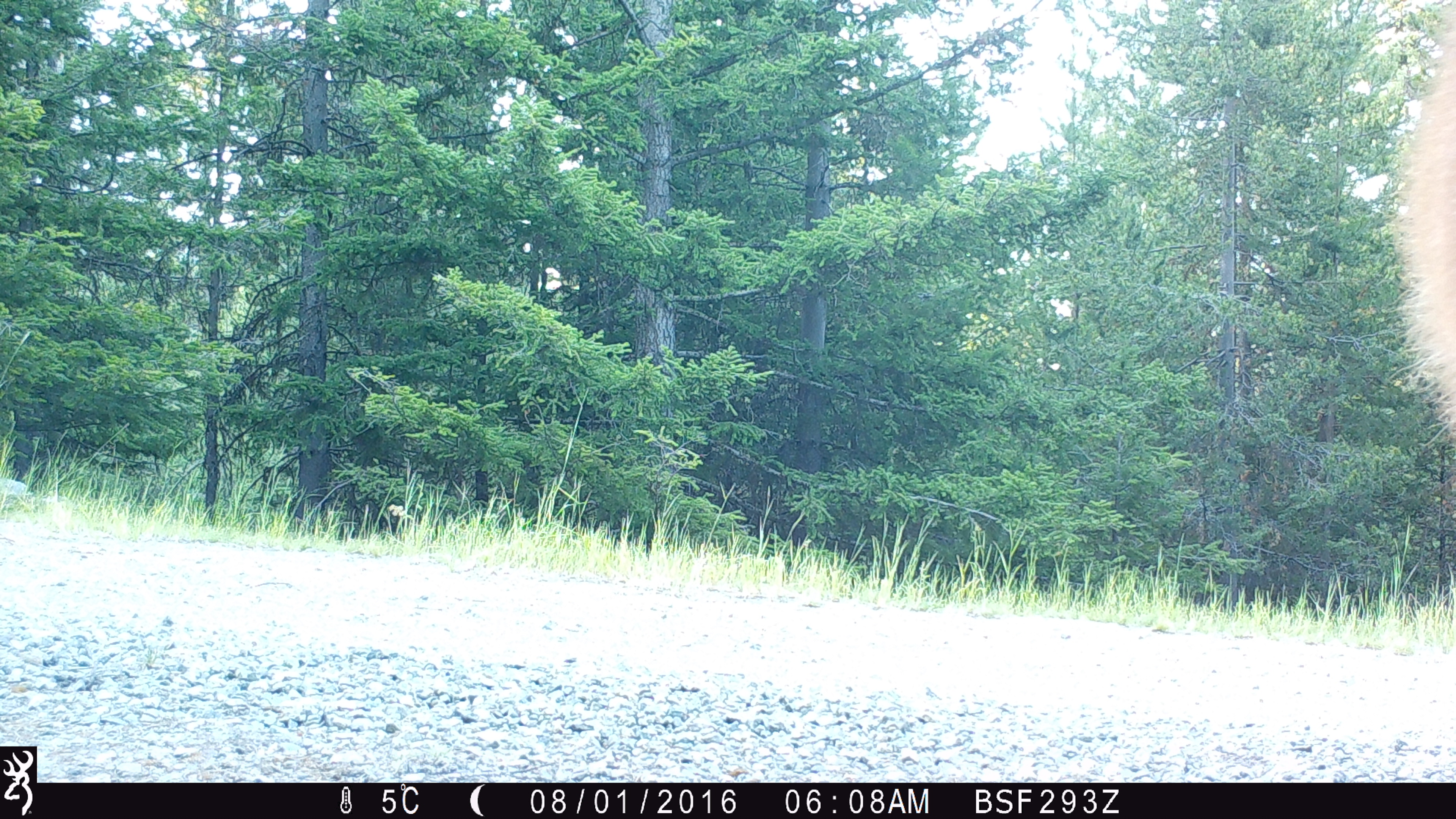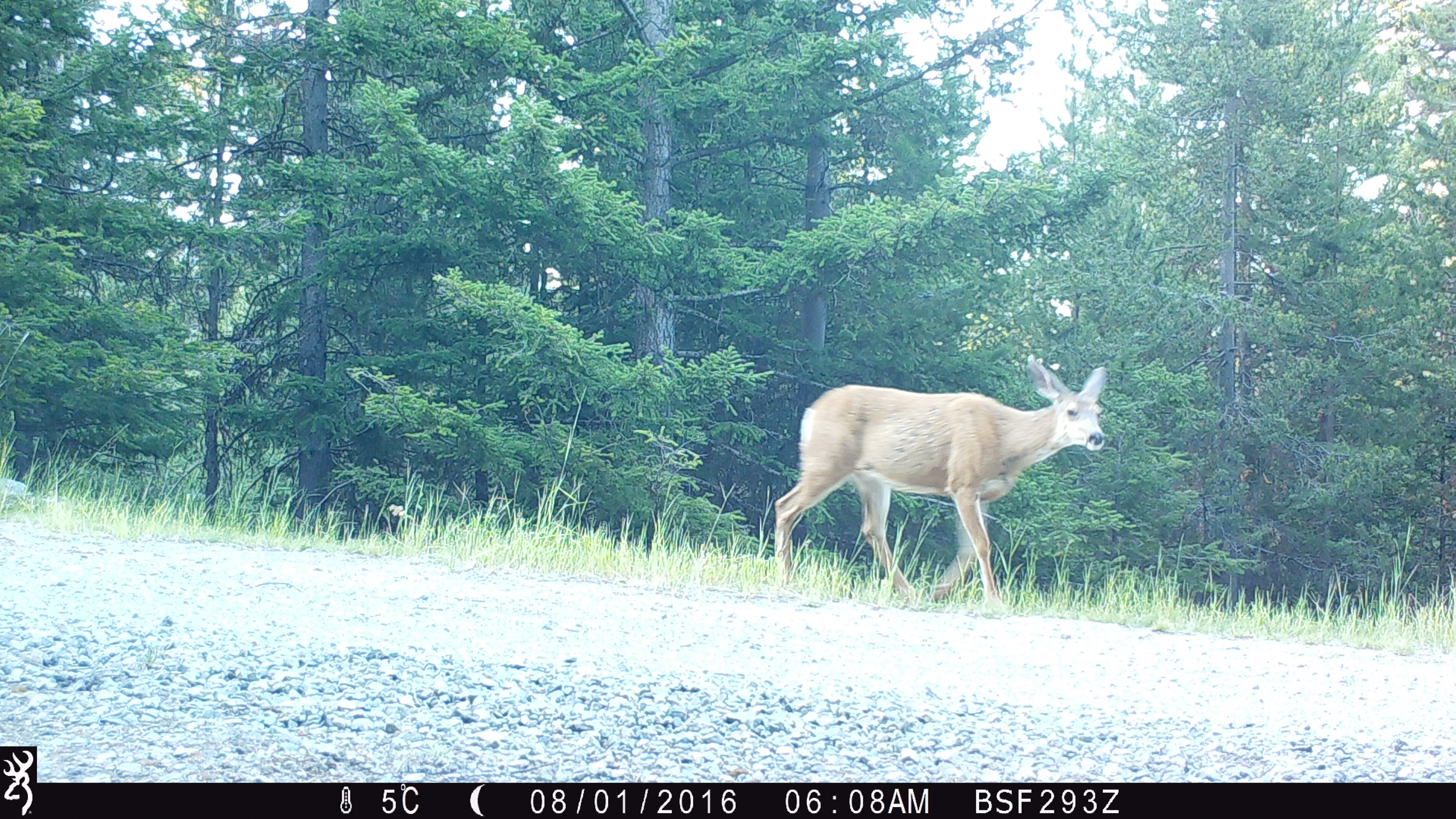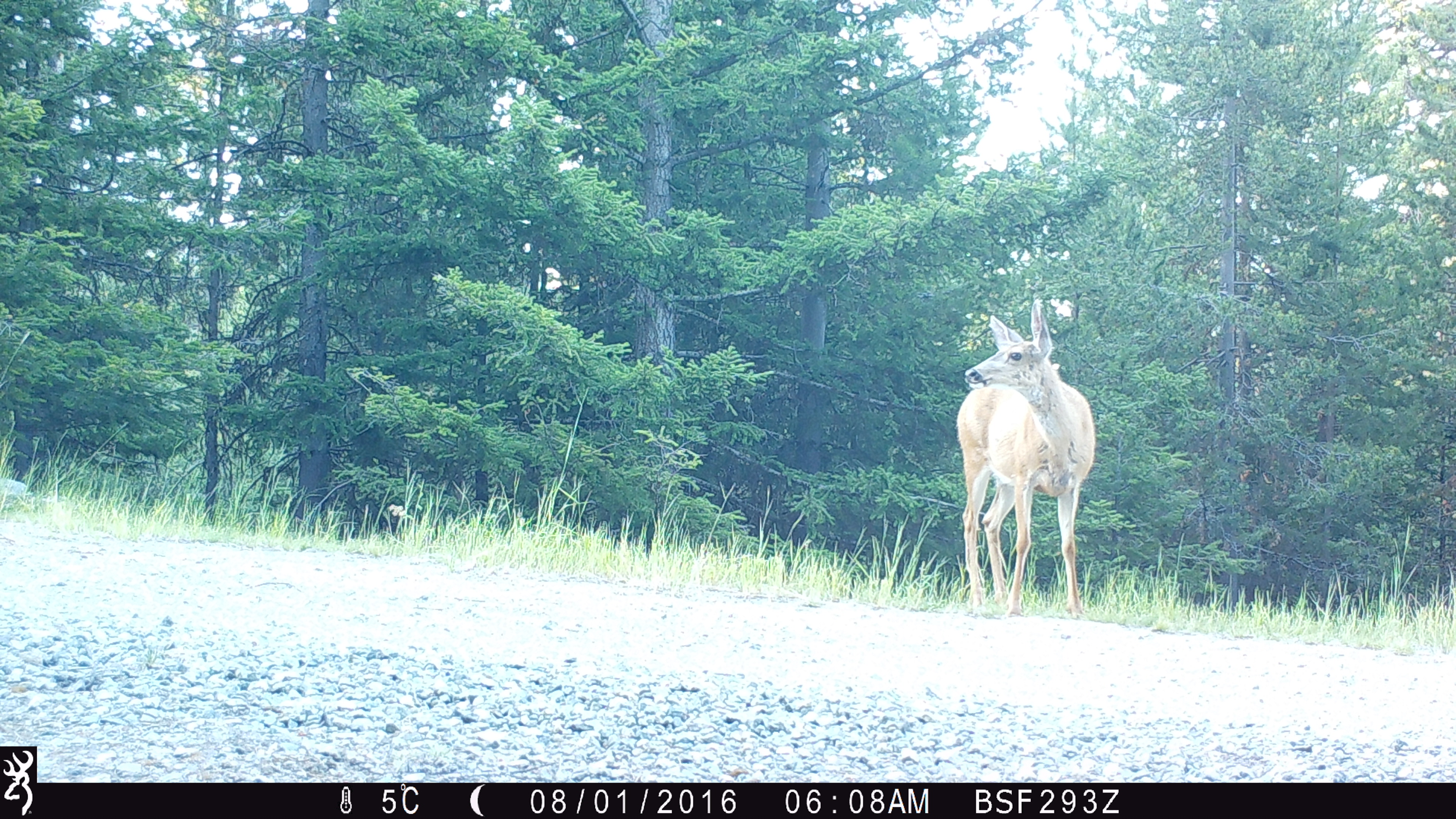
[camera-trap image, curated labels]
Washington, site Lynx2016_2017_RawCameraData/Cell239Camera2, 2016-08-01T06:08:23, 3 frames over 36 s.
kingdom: Animalia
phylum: Chordata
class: Mammalia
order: Artiodactyla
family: Cervidae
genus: Odocoileus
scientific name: Odocoileus hemionus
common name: mule deer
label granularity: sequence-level